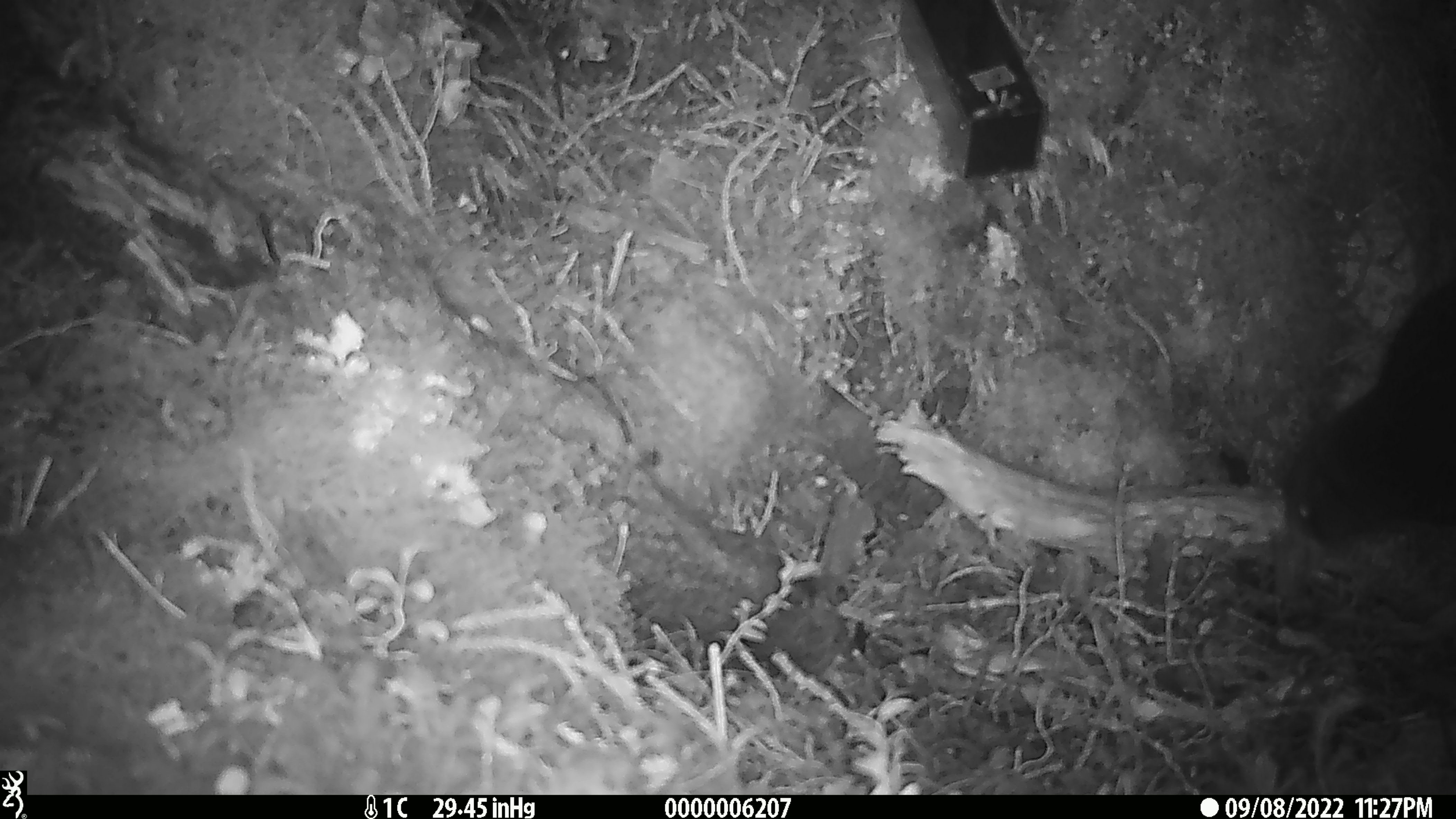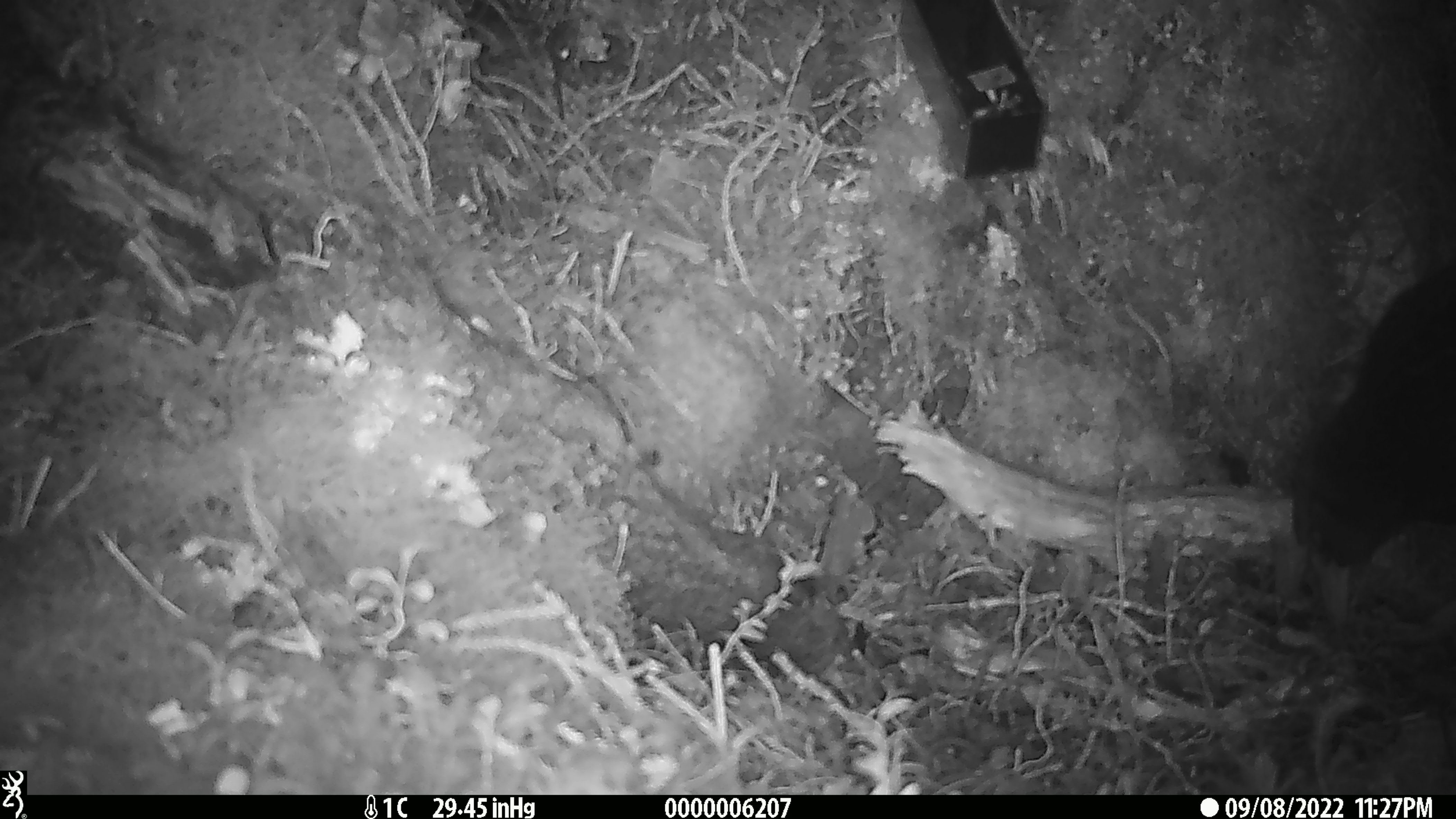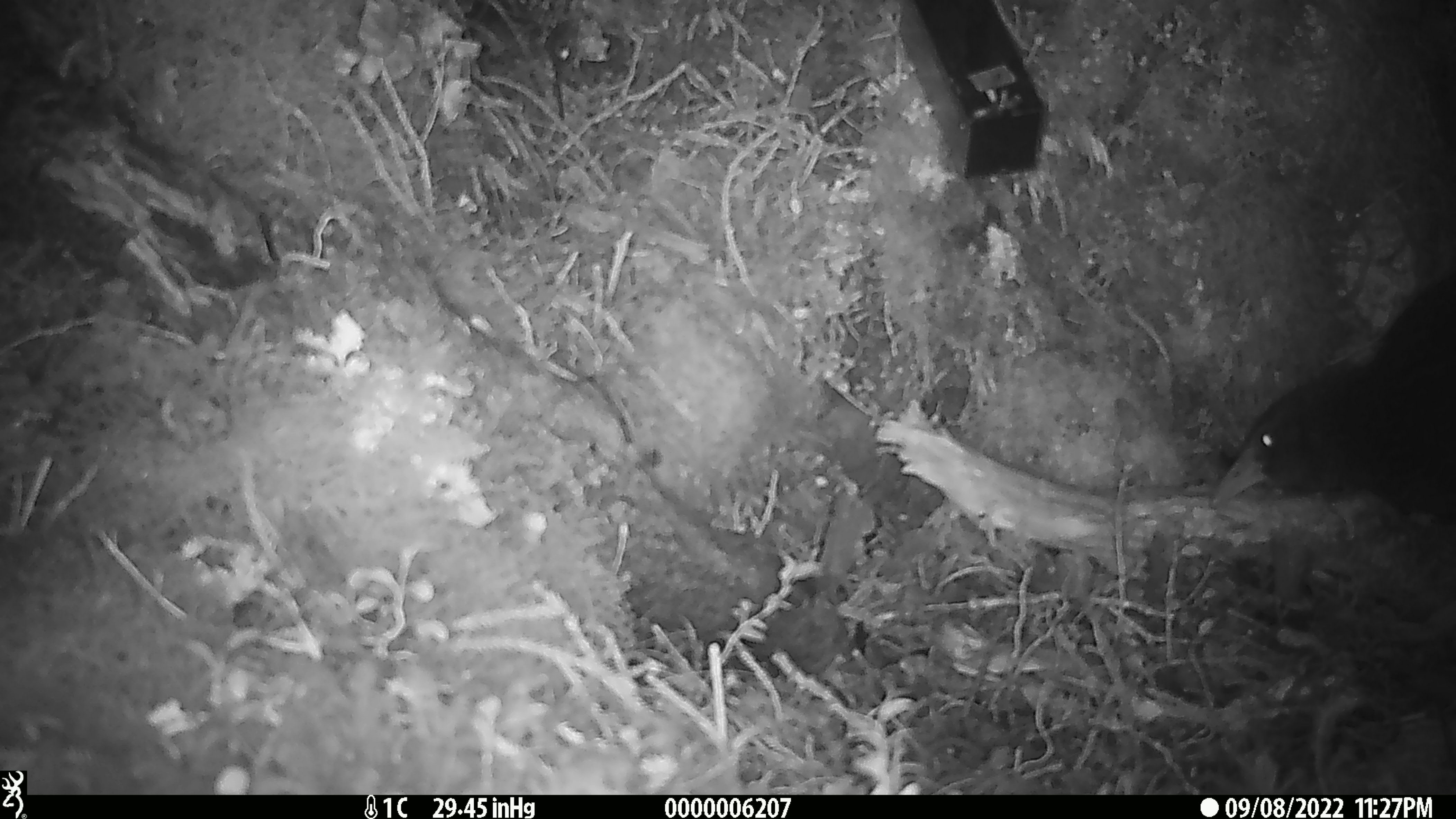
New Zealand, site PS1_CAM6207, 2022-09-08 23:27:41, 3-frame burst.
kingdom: Animalia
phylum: Chordata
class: Aves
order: Gruiformes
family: Rallidae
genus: Gallirallus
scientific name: Gallirallus australis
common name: weka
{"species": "weka (Gallirallus australis)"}